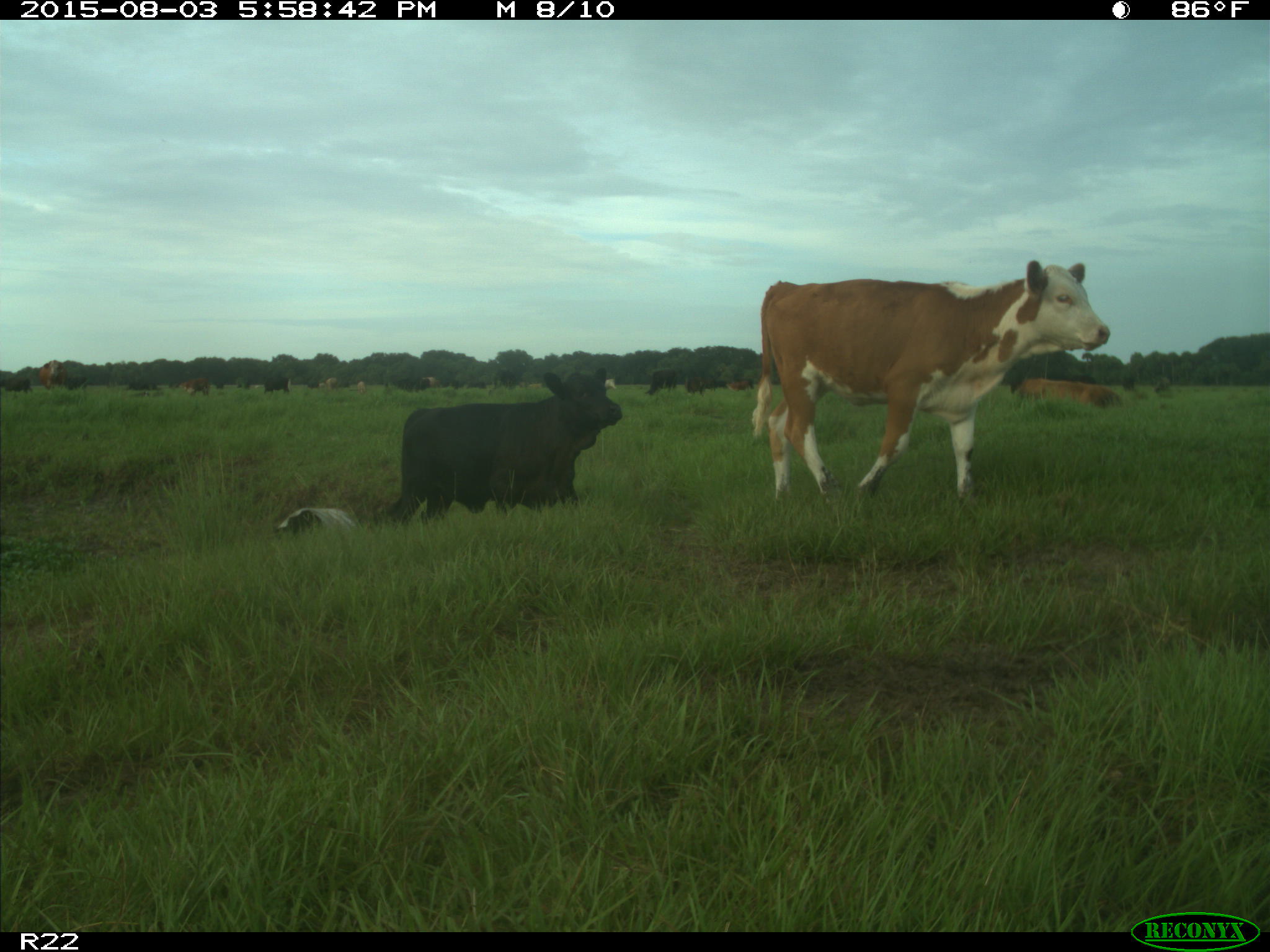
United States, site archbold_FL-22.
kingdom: Animalia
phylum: Chordata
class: Mammalia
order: Artiodactyla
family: Bovidae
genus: Bos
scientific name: Bos taurus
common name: domestic cow